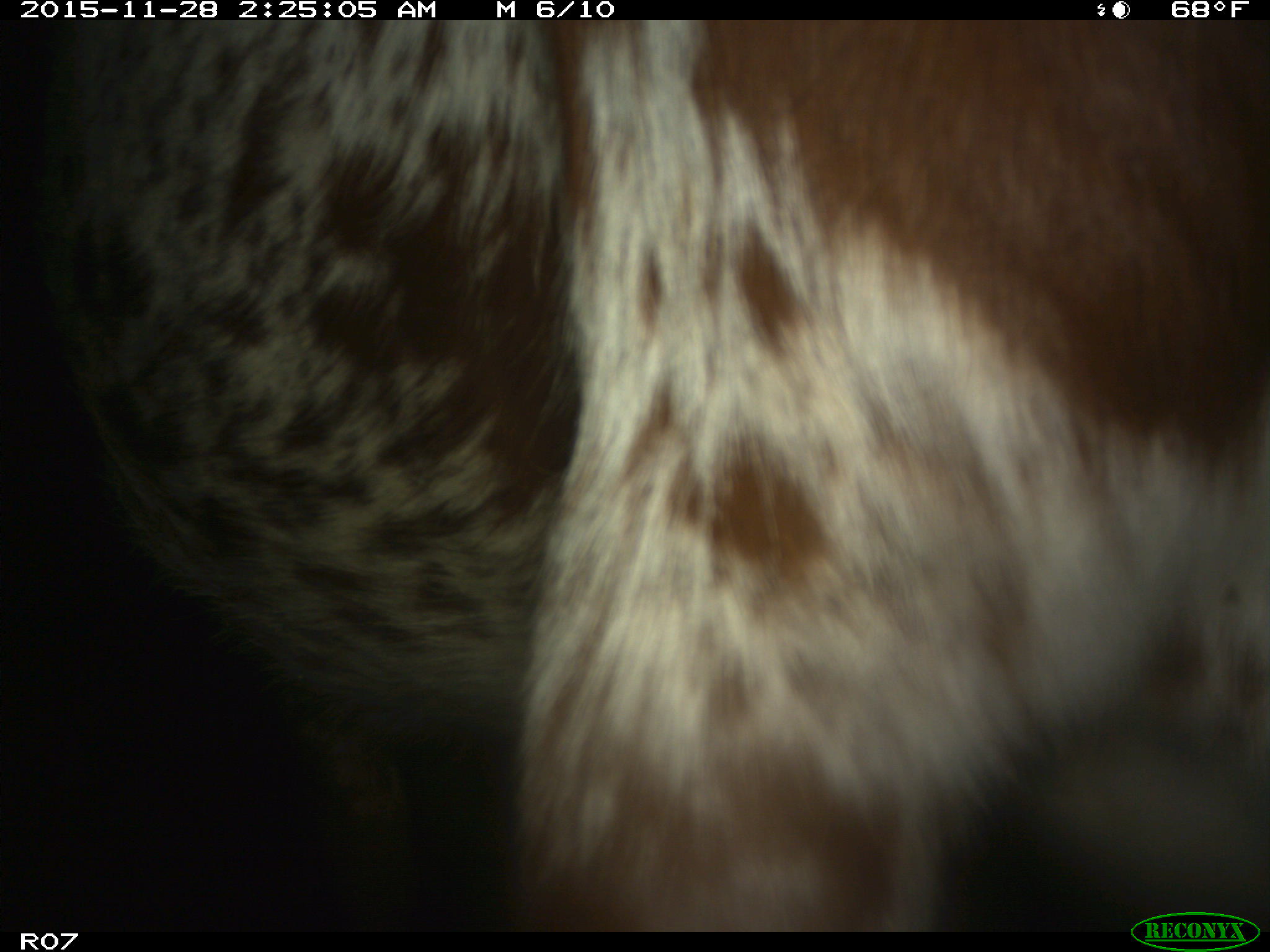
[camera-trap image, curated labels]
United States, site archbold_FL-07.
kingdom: Animalia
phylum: Chordata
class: Mammalia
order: Artiodactyla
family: Bovidae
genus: Bos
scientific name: Bos taurus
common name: domestic cow